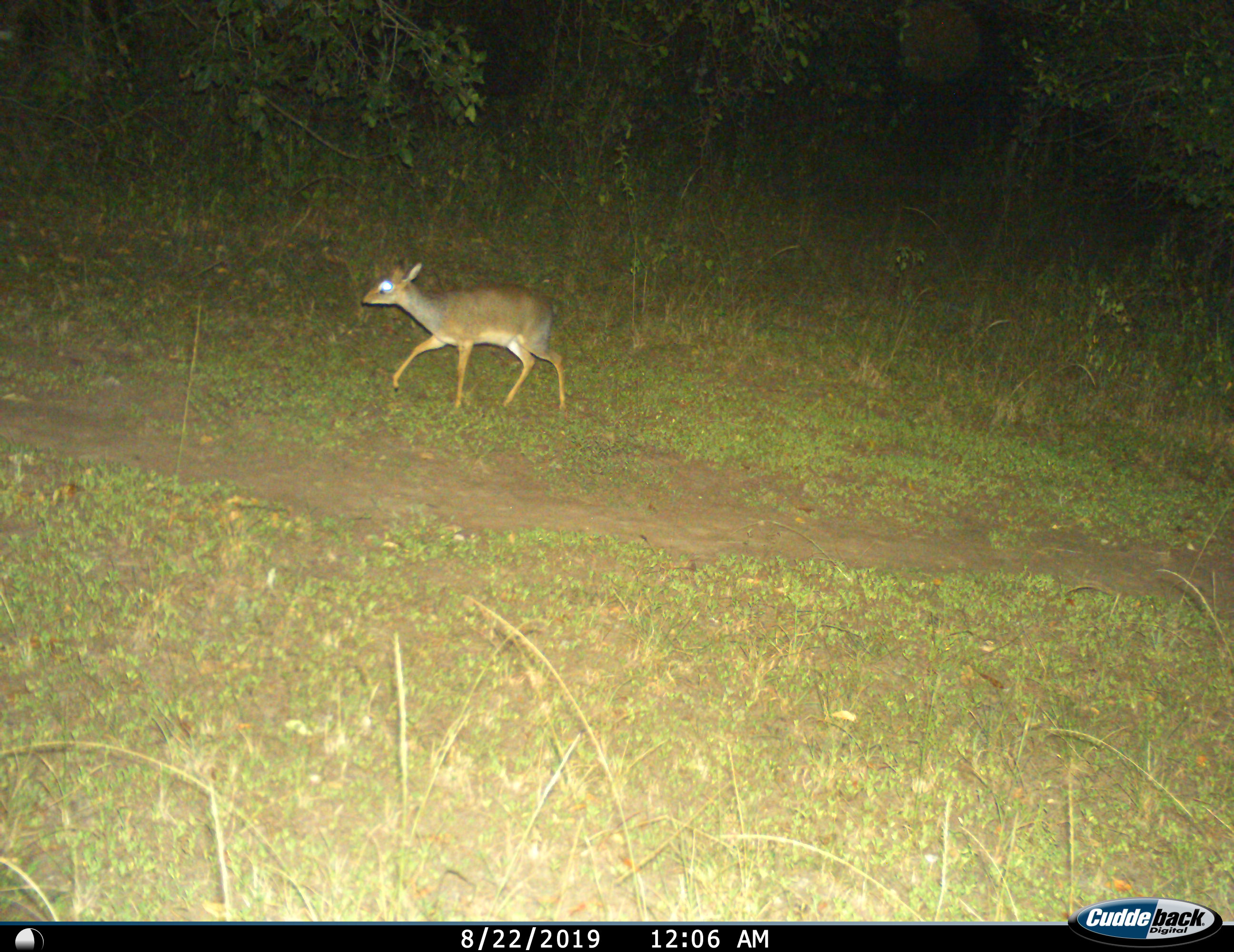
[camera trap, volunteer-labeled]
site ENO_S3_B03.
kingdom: Animalia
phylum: Chordata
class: Mammalia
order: Artiodactyla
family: Bovidae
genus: Madoqua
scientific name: Madoqua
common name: dik-dik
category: dikdik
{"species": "dikdik (dik-dik) (Madoqua)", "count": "1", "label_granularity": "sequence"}